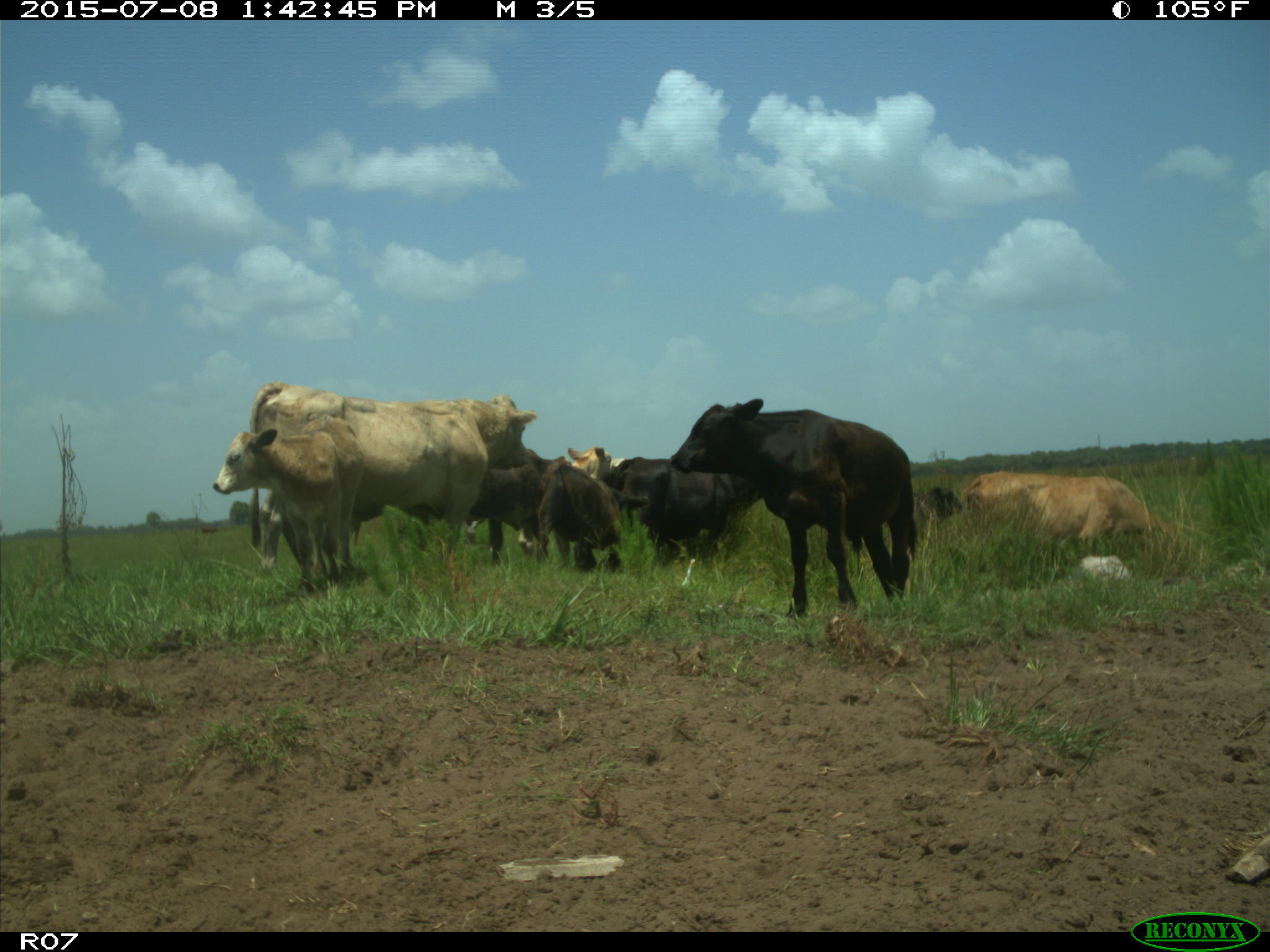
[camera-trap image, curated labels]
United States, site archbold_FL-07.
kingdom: Animalia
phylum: Chordata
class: Mammalia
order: Artiodactyla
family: Bovidae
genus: Bos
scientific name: Bos taurus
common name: domestic cow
Bos taurus (domestic cow).